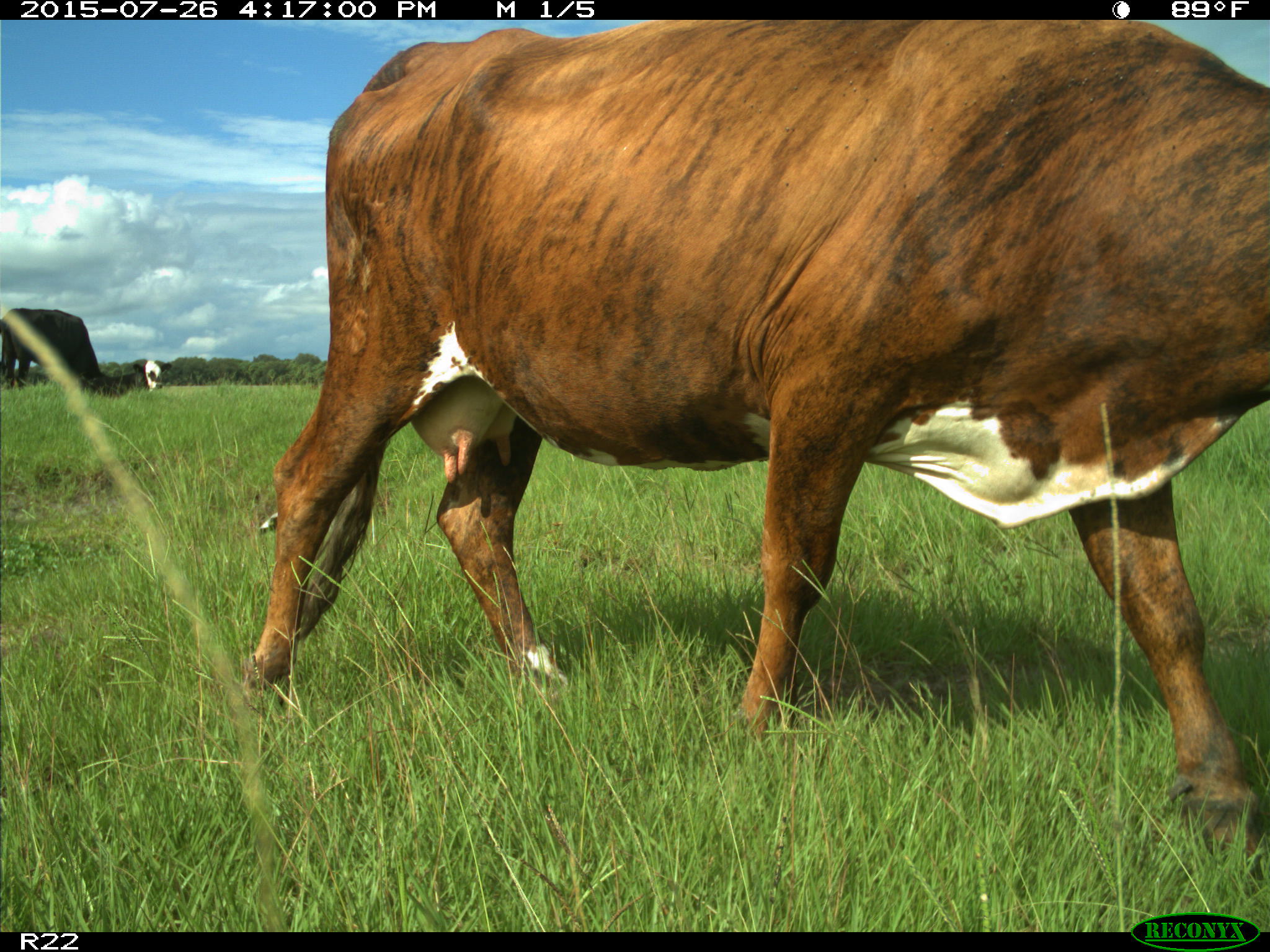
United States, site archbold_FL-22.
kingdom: Animalia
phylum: Chordata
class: Mammalia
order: Artiodactyla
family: Bovidae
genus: Bos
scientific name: Bos taurus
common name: domestic cow